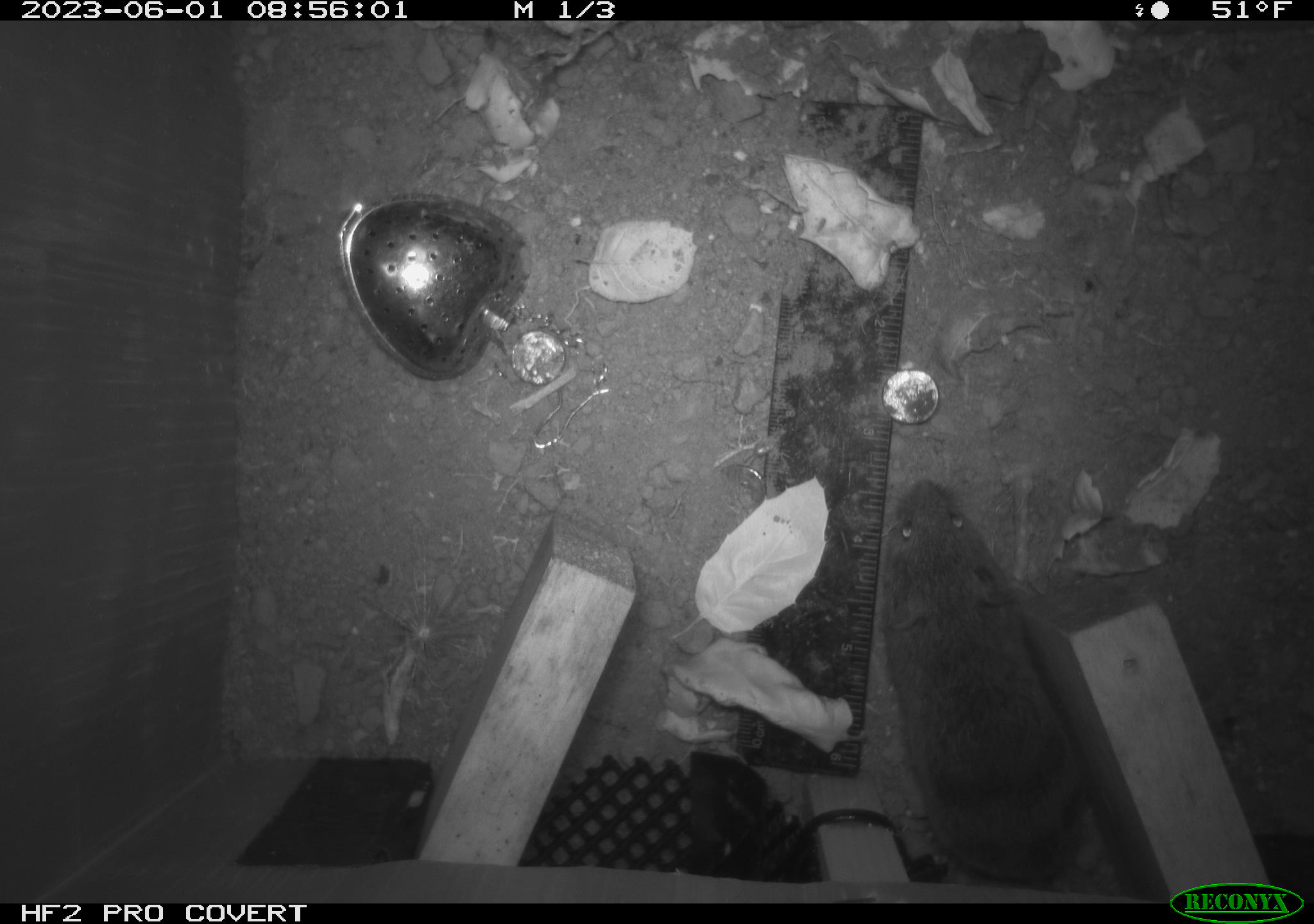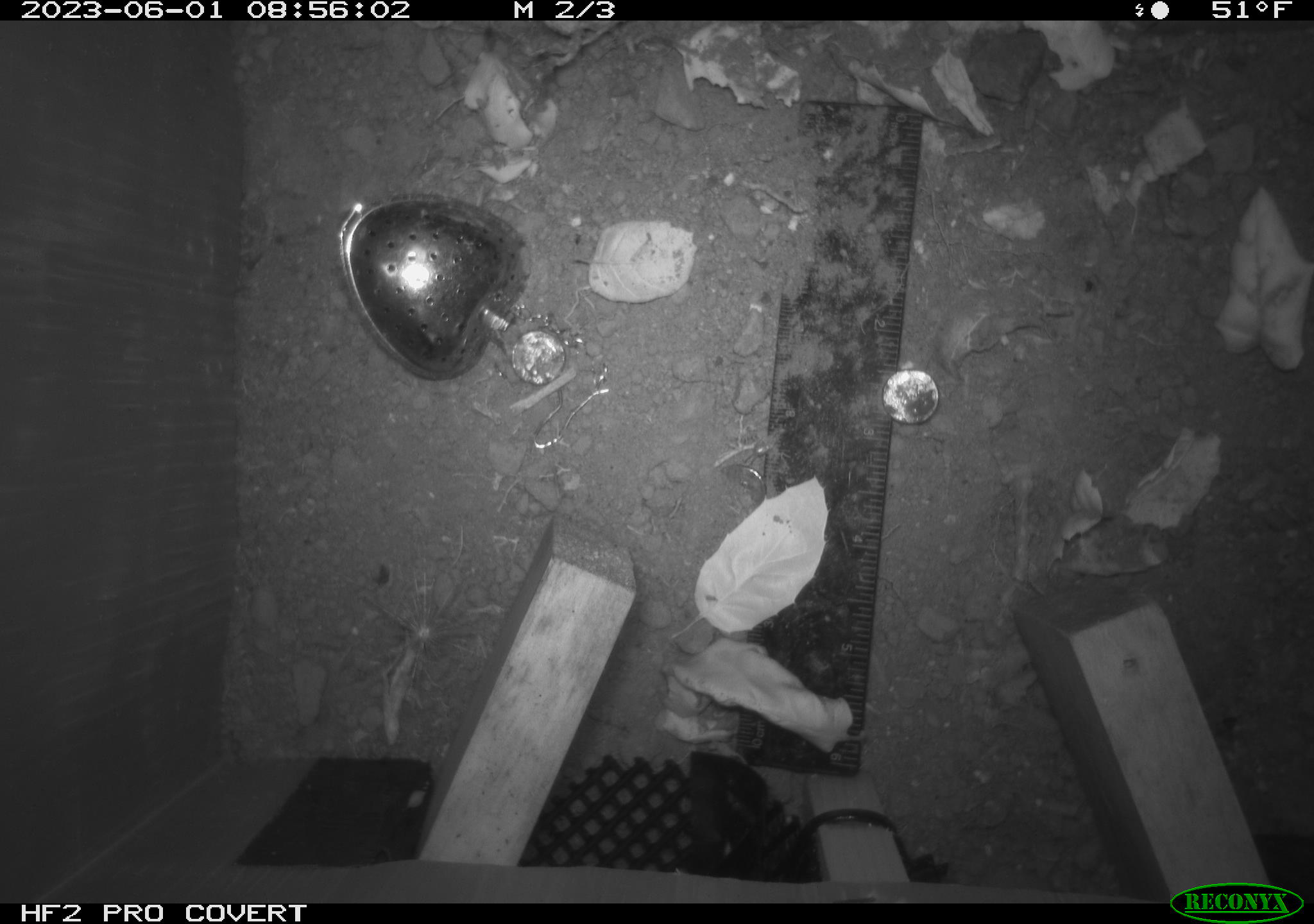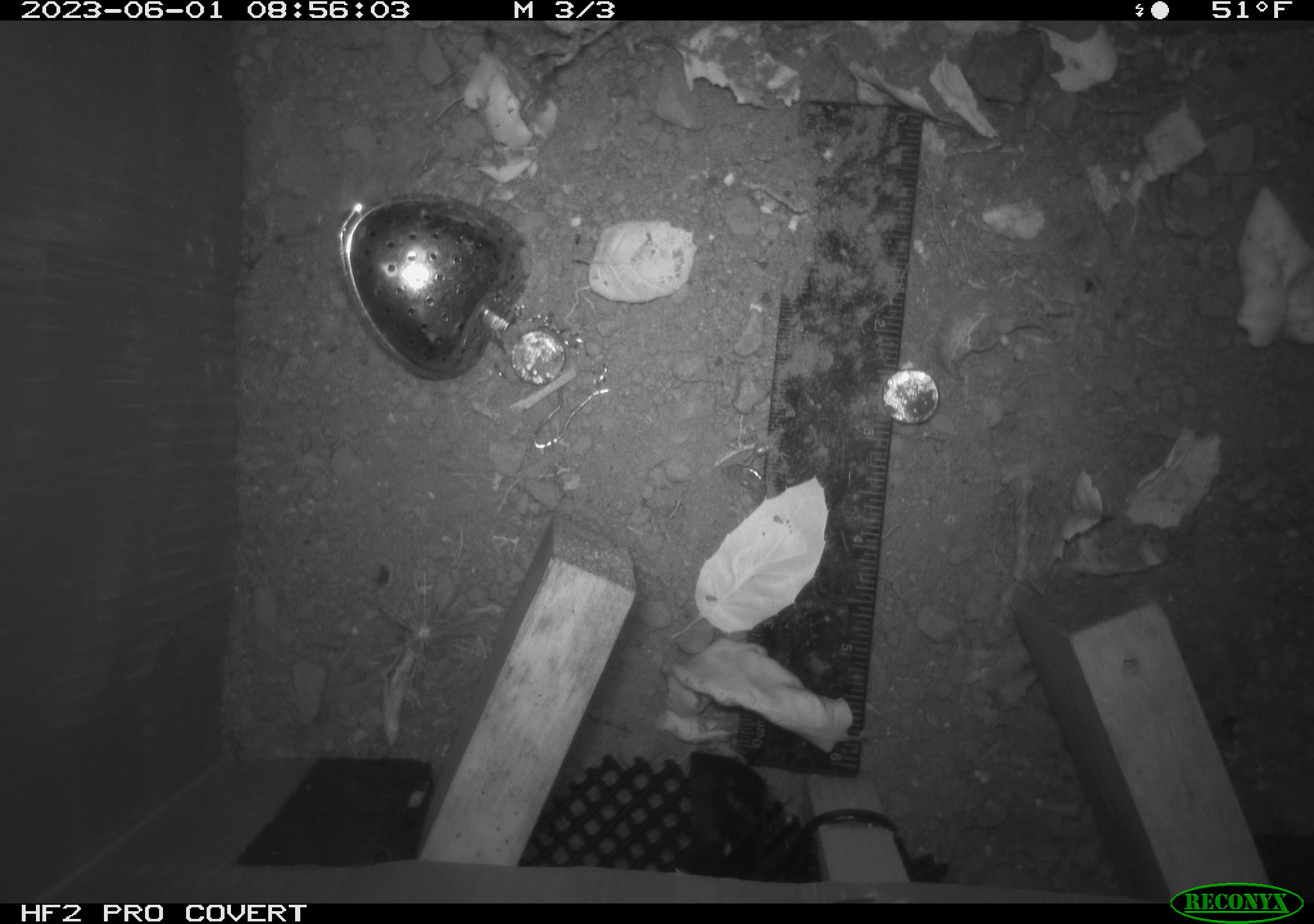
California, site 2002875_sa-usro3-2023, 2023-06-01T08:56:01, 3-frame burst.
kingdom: Animalia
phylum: Chordata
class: Mammalia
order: Rodentia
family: Cricetidae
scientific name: Arvicolinae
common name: voles, lemmings, and muskrats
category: arvicolinae subfamily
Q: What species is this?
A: Arvicolinae subfamily (voles, lemmings, and muskrats) (Arvicolinae).